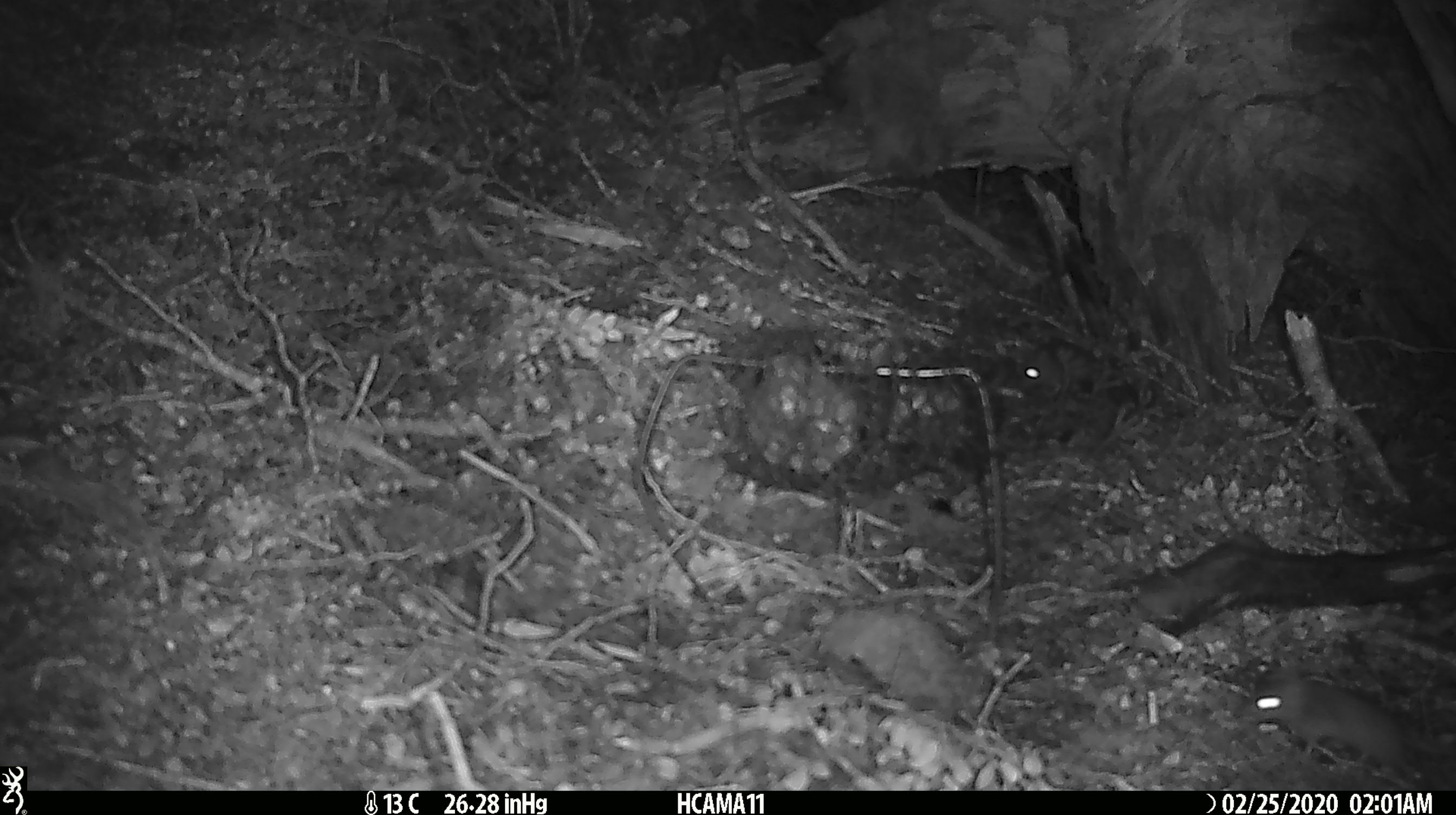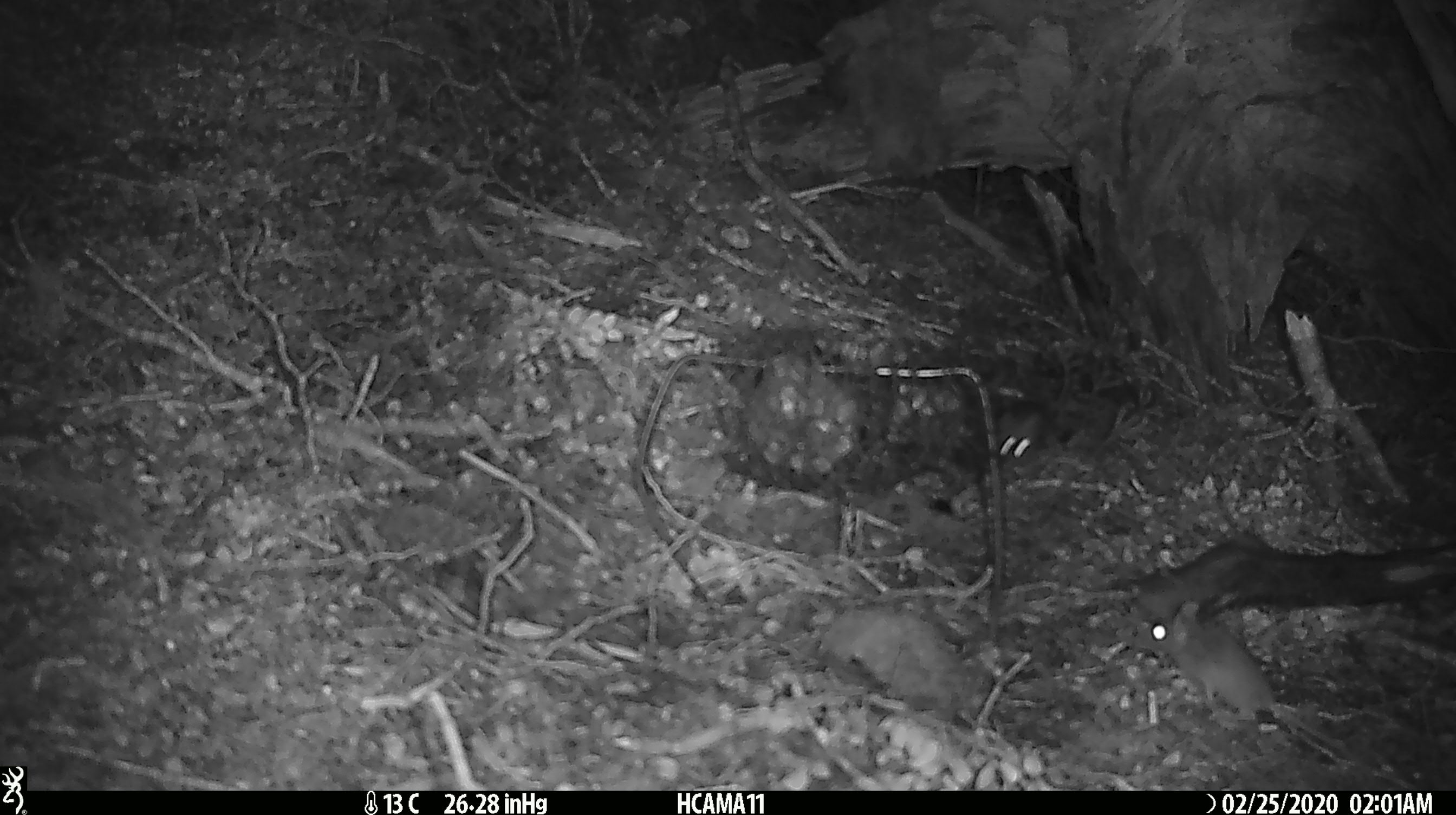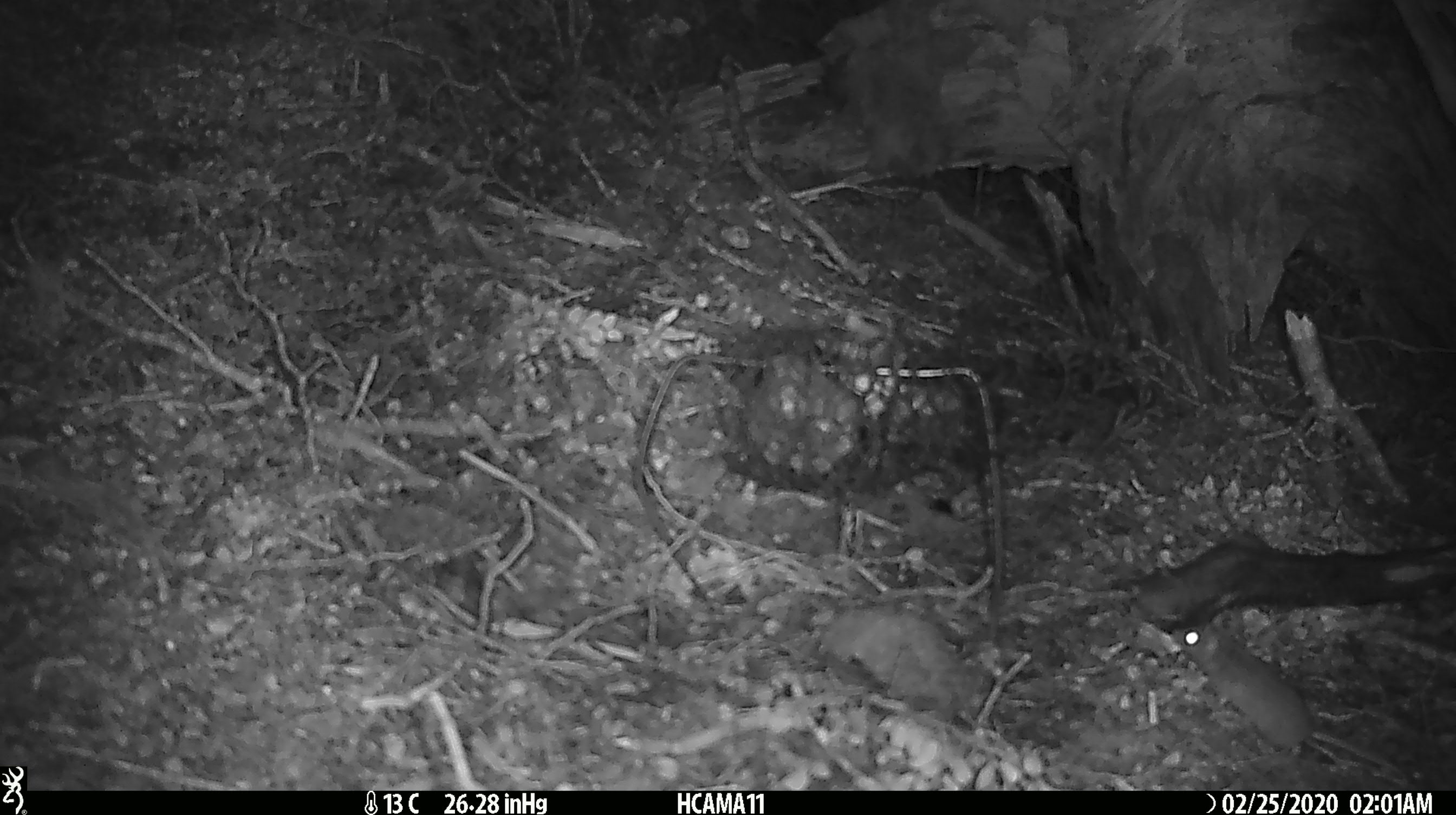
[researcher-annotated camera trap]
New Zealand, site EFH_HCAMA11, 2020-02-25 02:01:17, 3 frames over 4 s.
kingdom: Animalia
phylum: Chordata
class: Mammalia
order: Rodentia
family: Muridae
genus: Mus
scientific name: Mus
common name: mouse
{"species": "mouse (Mus)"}